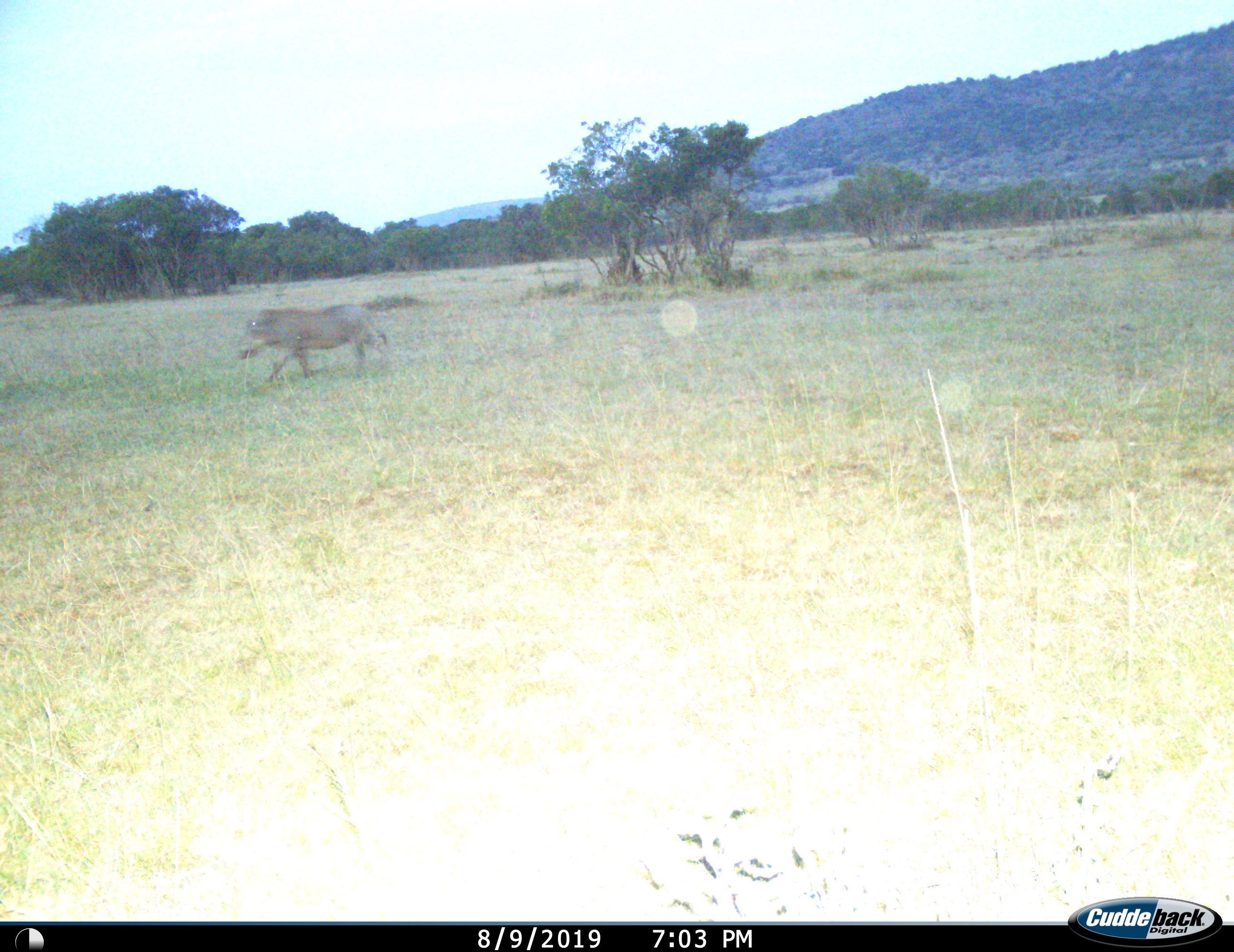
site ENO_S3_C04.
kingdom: Animalia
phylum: Chordata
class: Mammalia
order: Artiodactyla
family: Suidae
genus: Phacochoerus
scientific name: Phacochoerus africanus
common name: warthog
Warthog (Phacochoerus africanus), count 1. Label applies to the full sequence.